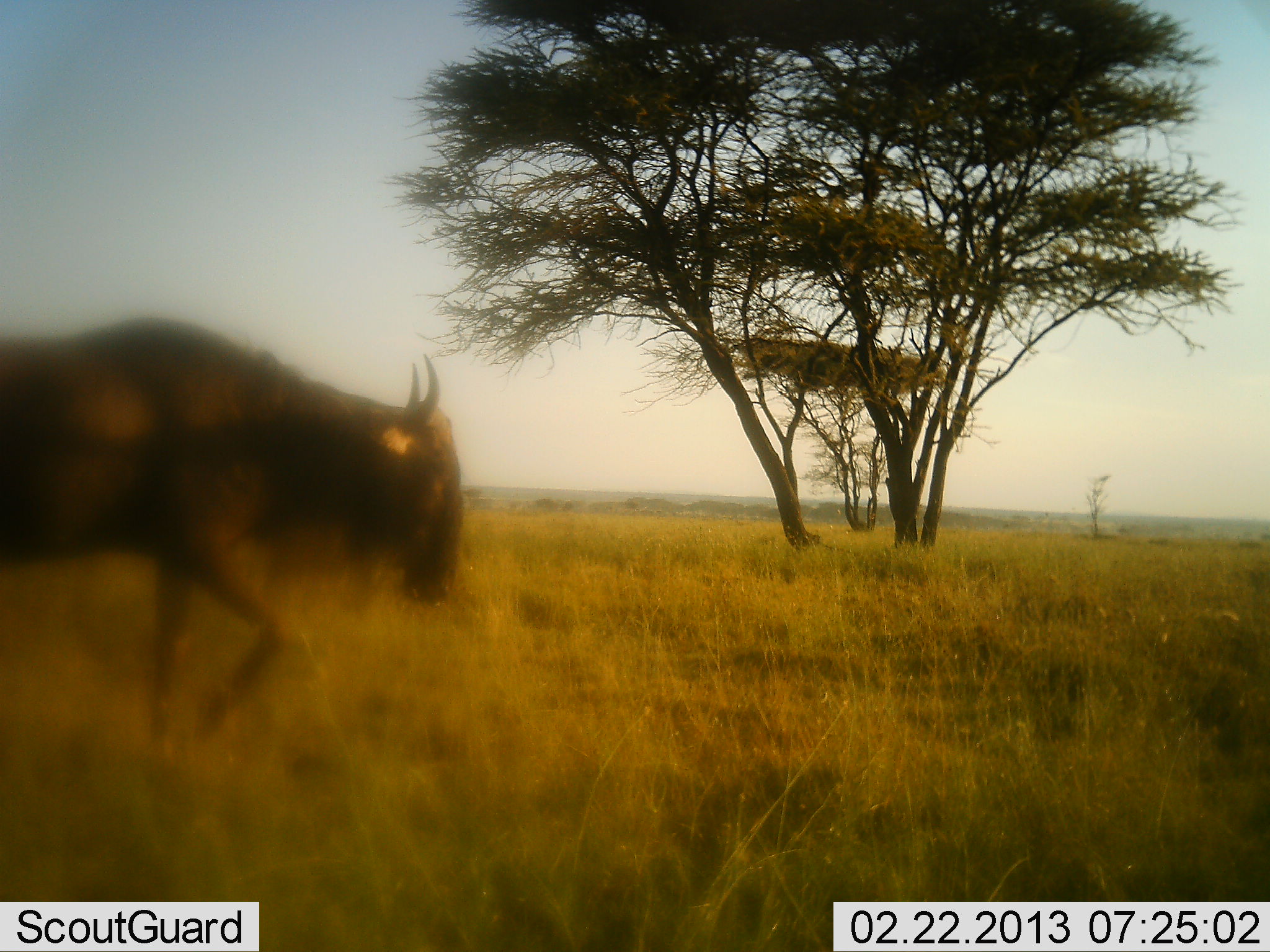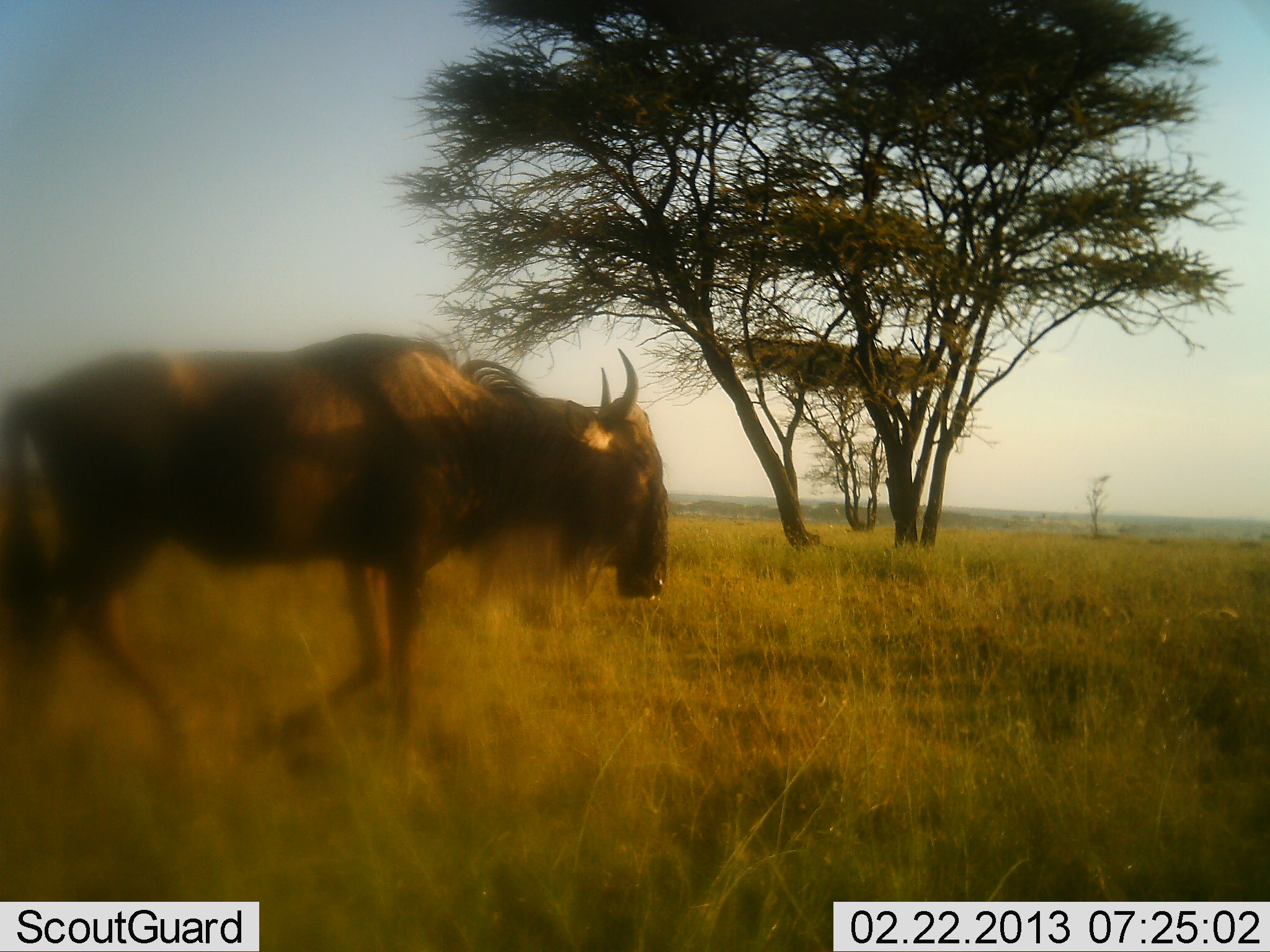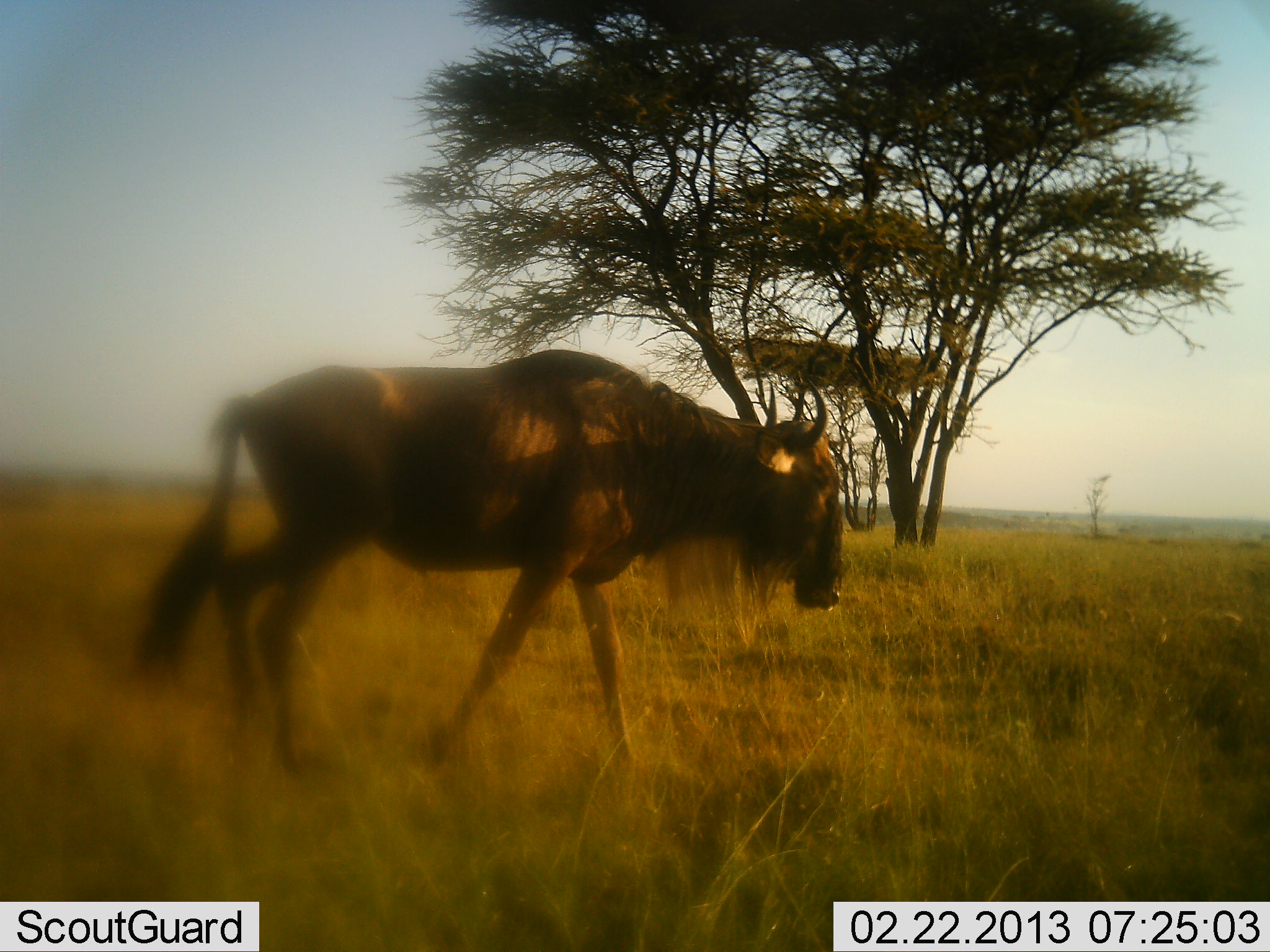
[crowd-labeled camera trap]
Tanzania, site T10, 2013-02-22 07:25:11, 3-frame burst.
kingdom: Animalia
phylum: Chordata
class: Mammalia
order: Artiodactyla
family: Bovidae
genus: Connochaetes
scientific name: Connochaetes taurinus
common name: blue wildebeest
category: wildebeest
Wildebeest (blue wildebeest) (Connochaetes taurinus), count 1. Behavior (volunteer vote fractions): standing 0%, resting 0%, moving 100%, interacting 0%. Young present (vote fraction): 0%. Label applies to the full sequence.